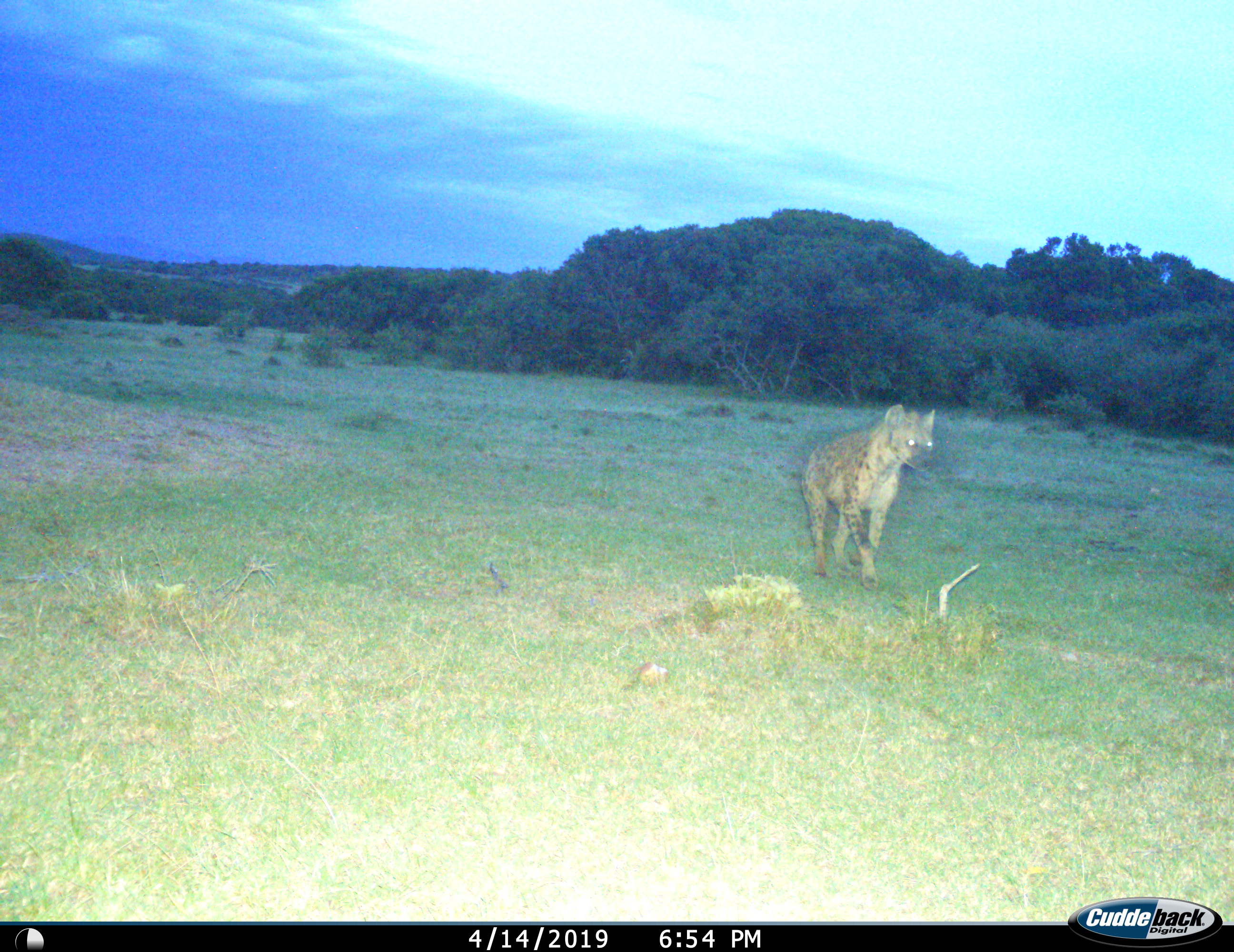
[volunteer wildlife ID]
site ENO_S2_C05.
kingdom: Animalia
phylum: Chordata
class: Mammalia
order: Carnivora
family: Hyaenidae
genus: Crocuta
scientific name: Crocuta crocuta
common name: spotted hyena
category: hyenaspotted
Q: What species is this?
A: Hyenaspotted (spotted hyena) (Crocuta crocuta).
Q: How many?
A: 1.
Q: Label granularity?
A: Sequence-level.